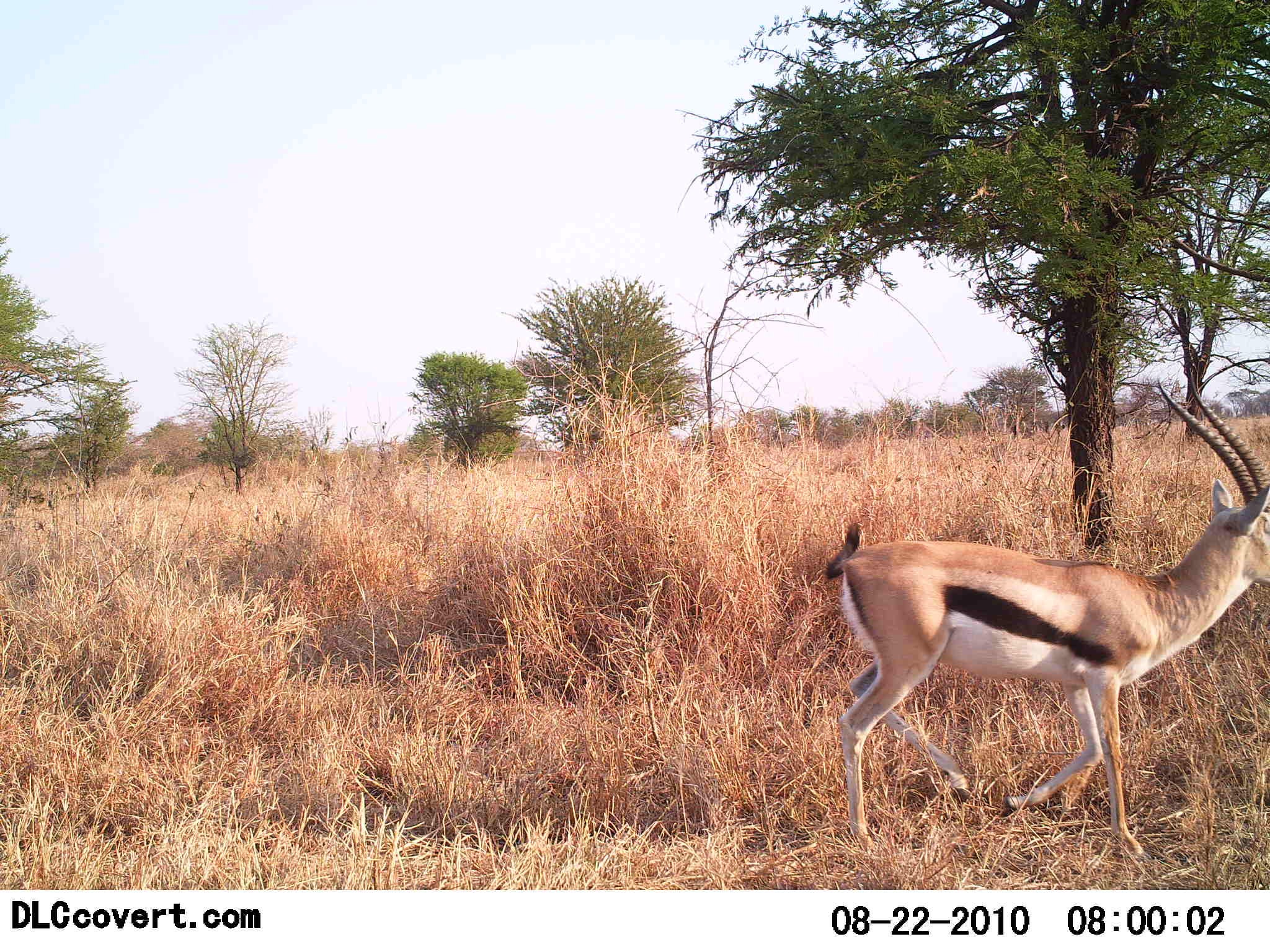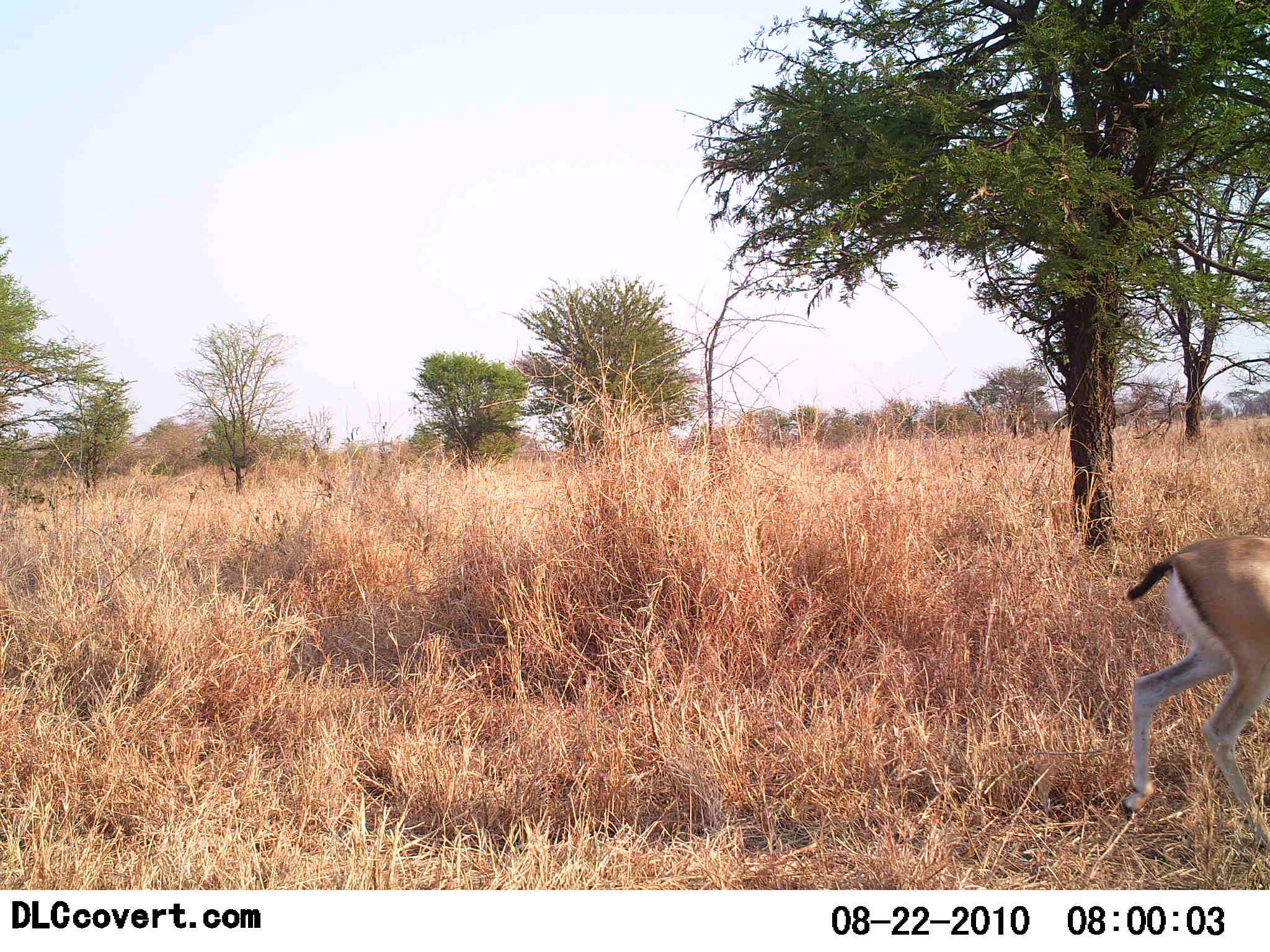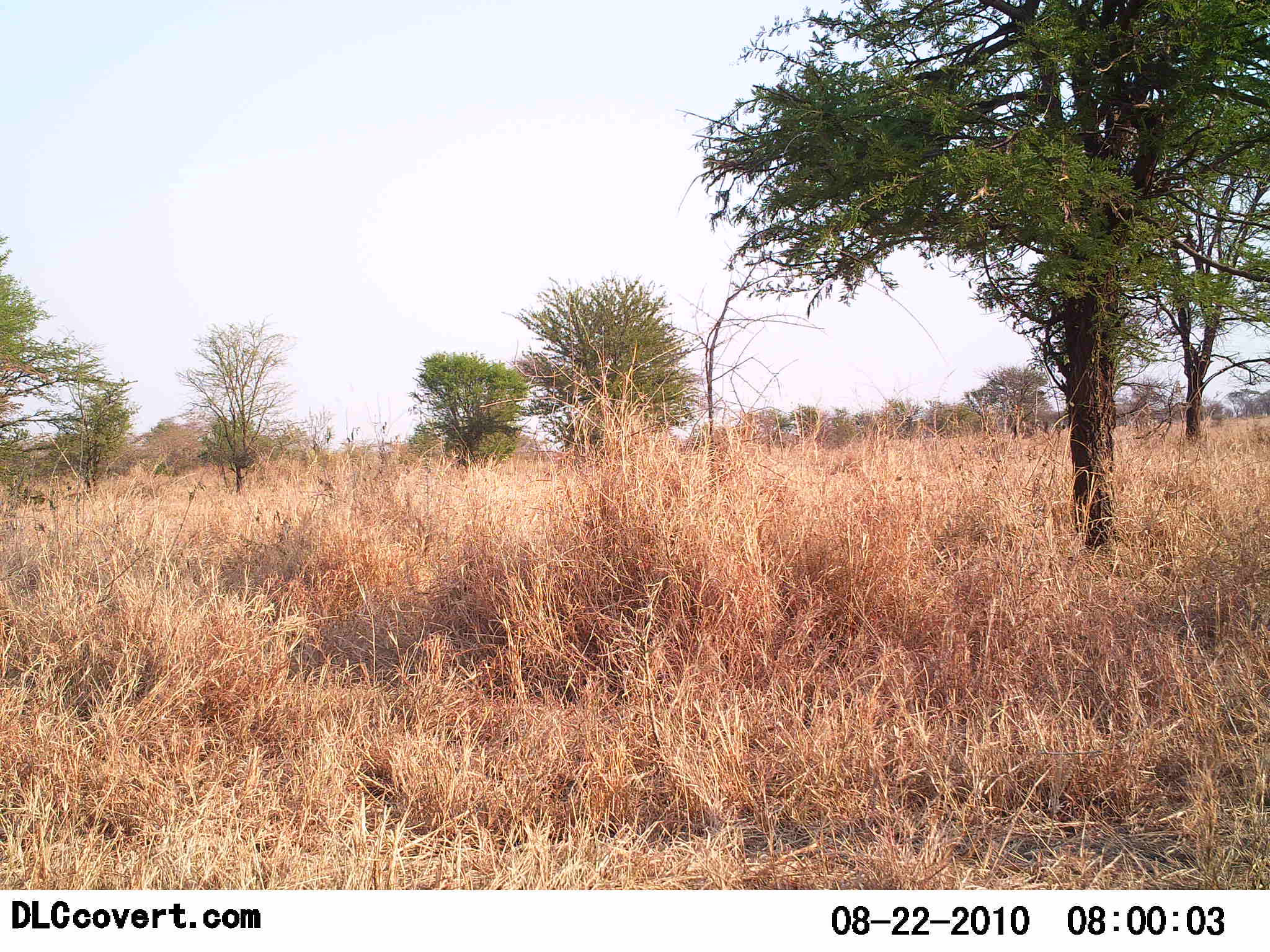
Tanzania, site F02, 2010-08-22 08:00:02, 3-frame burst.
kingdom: Animalia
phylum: Chordata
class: Mammalia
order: Artiodactyla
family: Bovidae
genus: Eudorcas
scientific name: Eudorcas thomsonii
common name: thomson's gazelle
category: gazellethomsons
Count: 1.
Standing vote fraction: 8%.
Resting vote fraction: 0%.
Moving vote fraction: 100%.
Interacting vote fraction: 0%.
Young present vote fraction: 0%.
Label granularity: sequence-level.